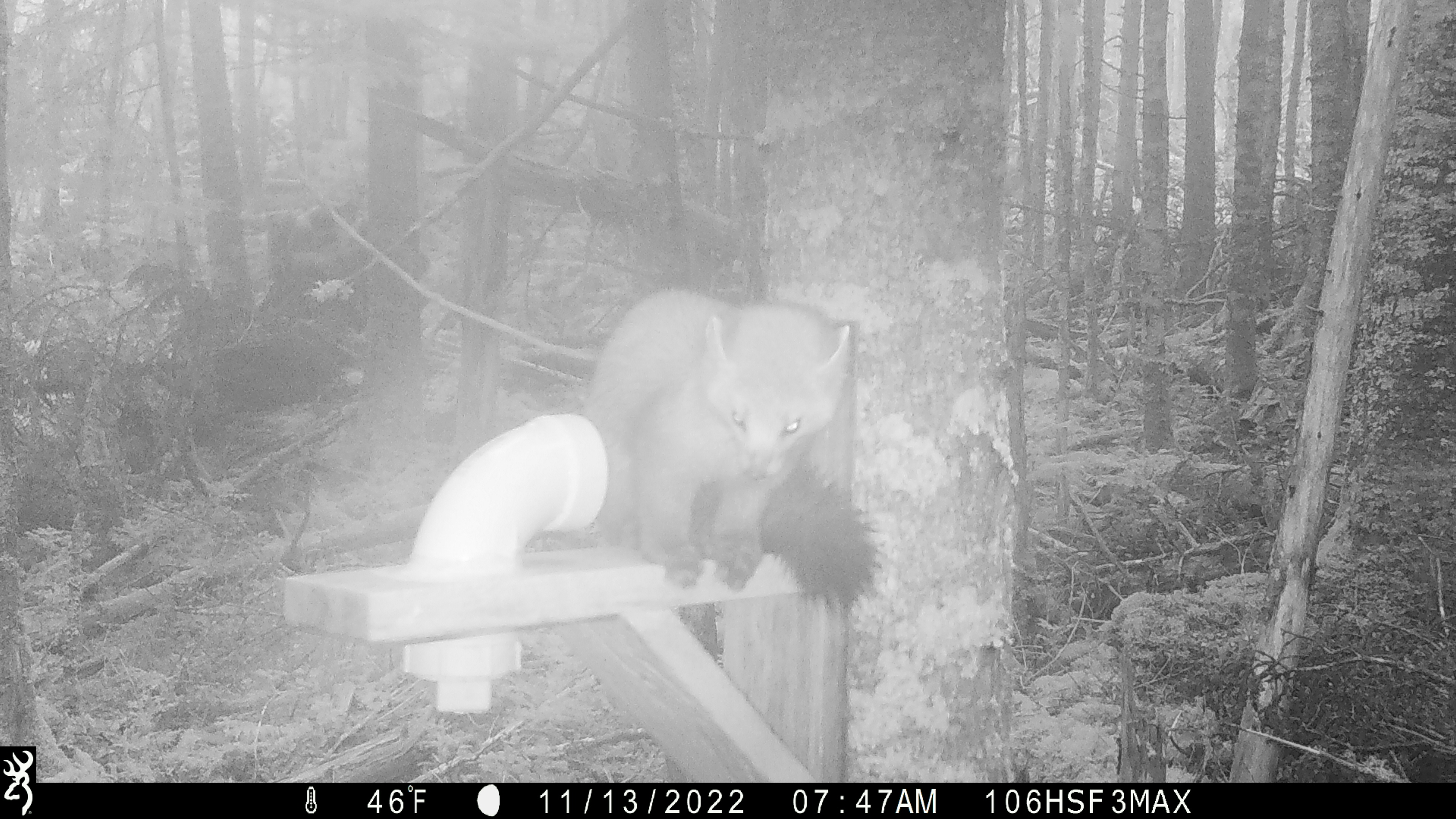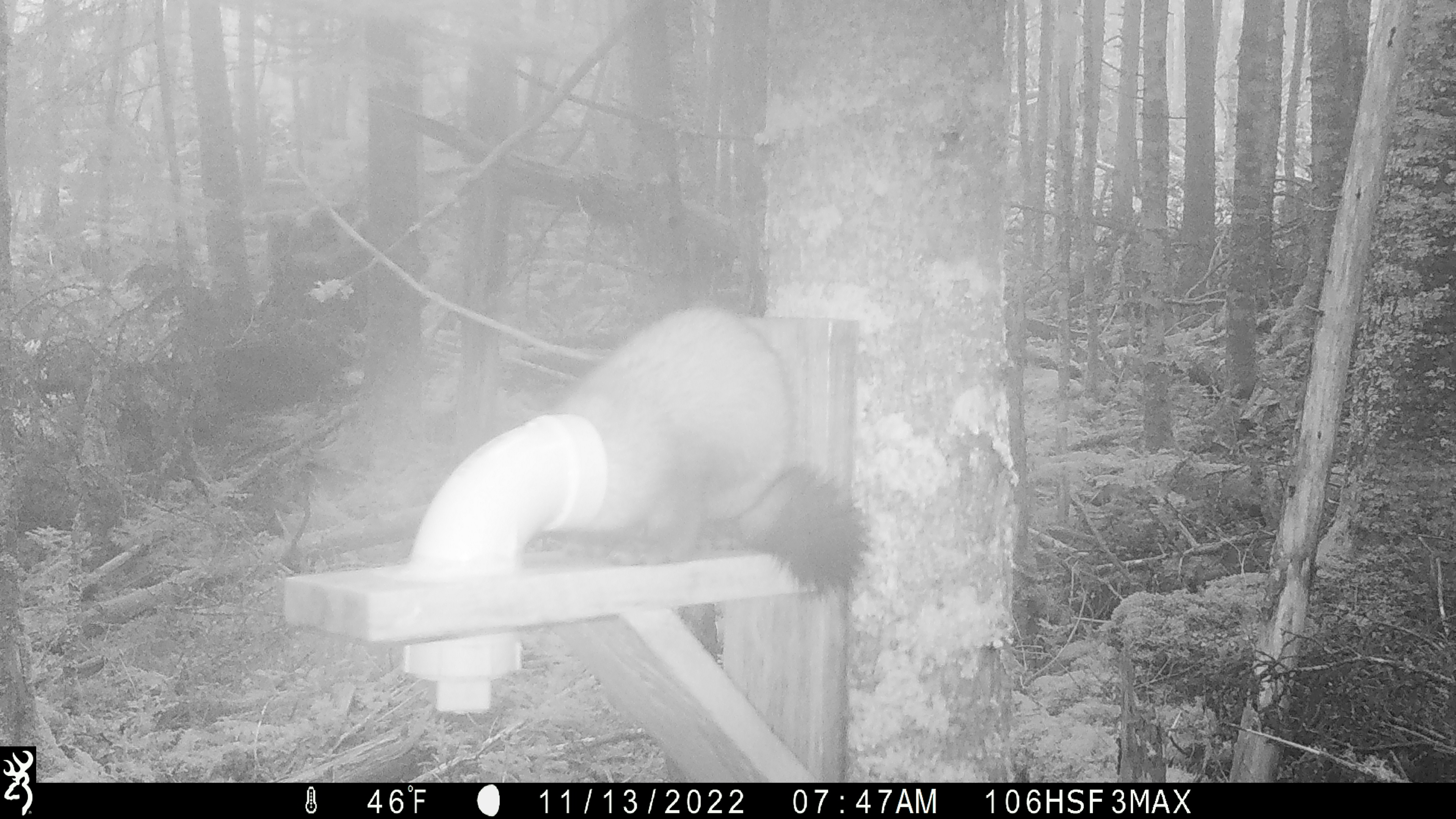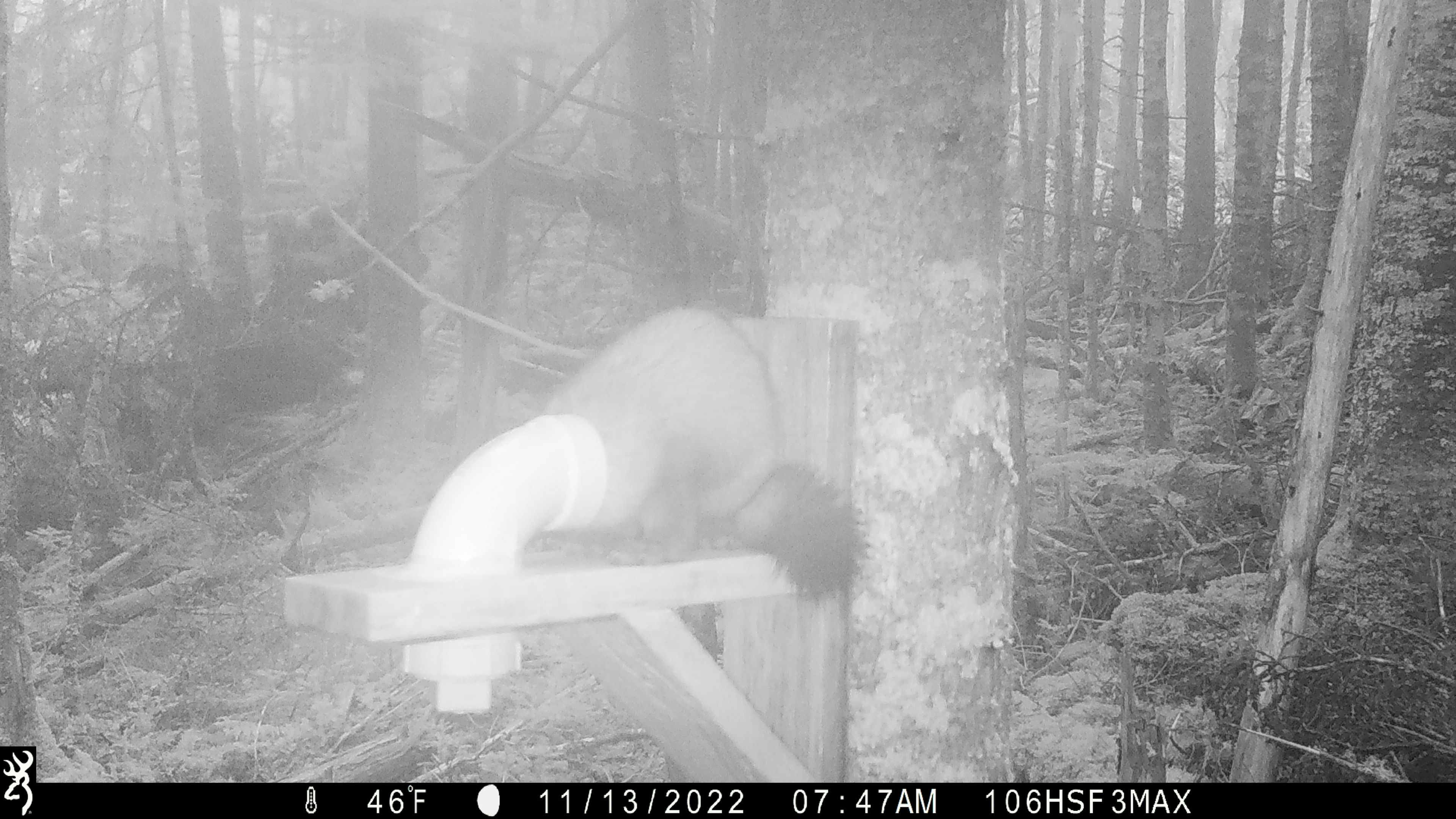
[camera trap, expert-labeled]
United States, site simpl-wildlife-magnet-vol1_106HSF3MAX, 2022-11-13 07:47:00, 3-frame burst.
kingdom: Animalia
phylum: Chordata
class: Mammalia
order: Carnivora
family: Mustelidae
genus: Martes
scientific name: Martes americana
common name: american marten